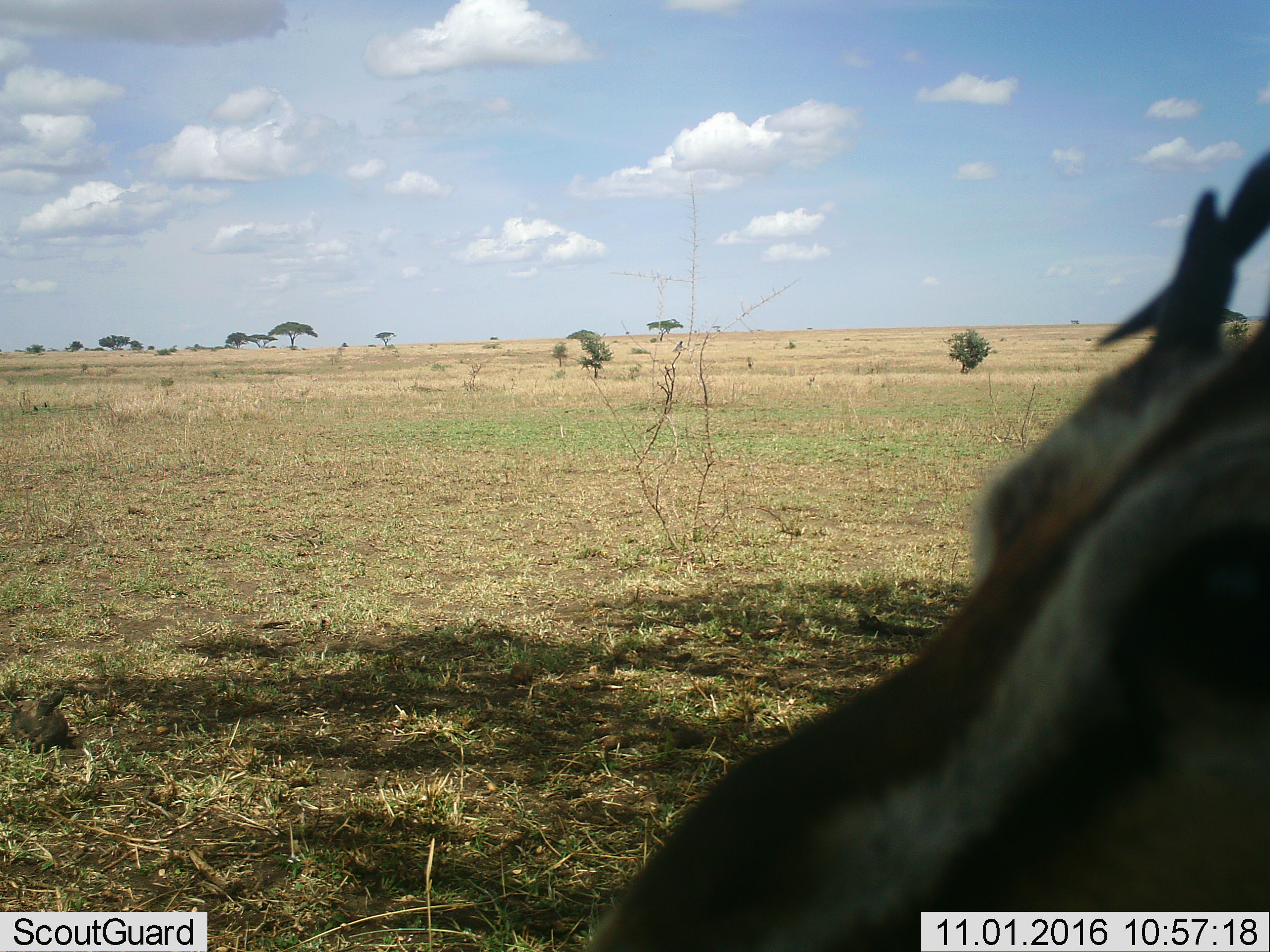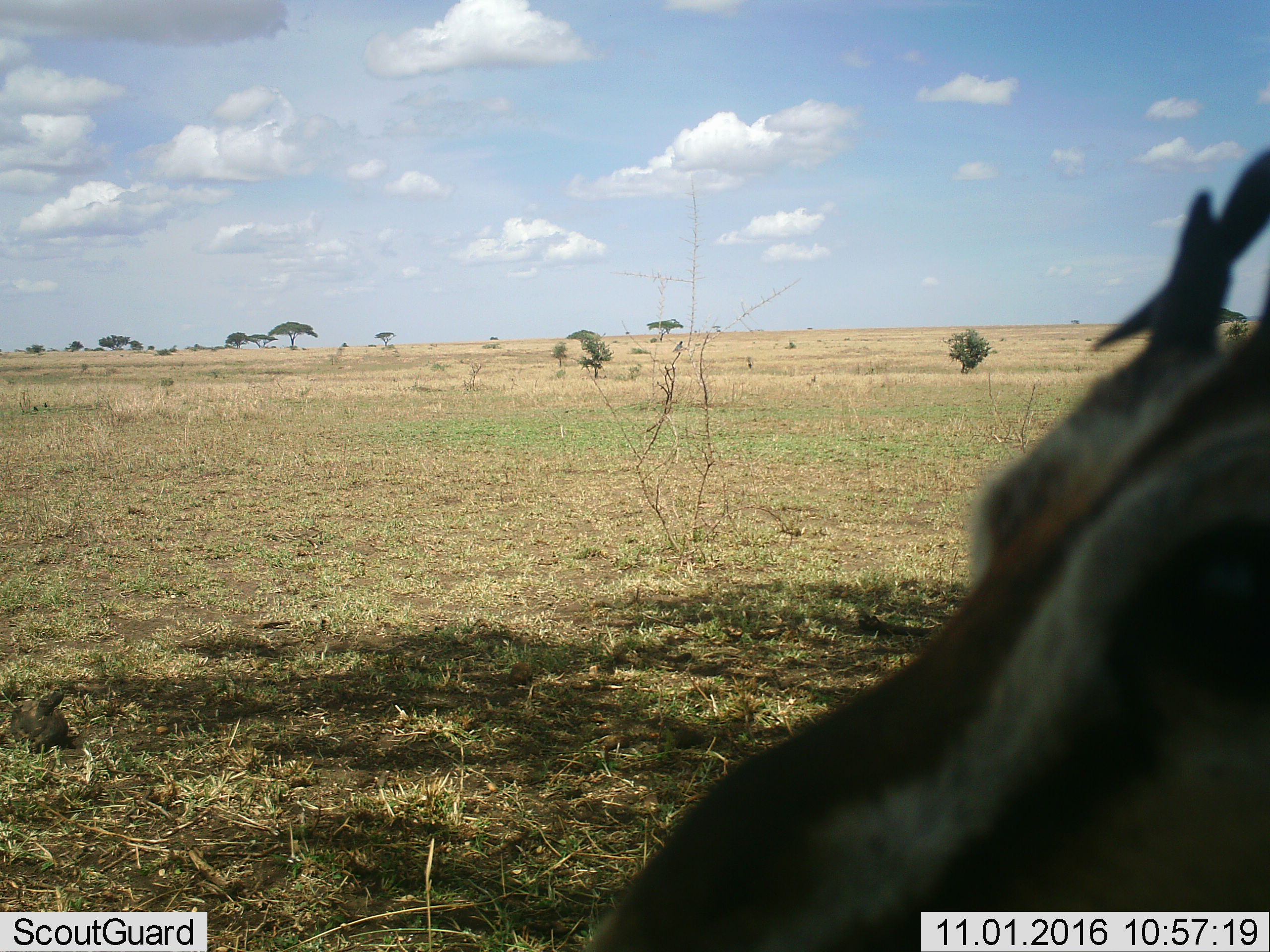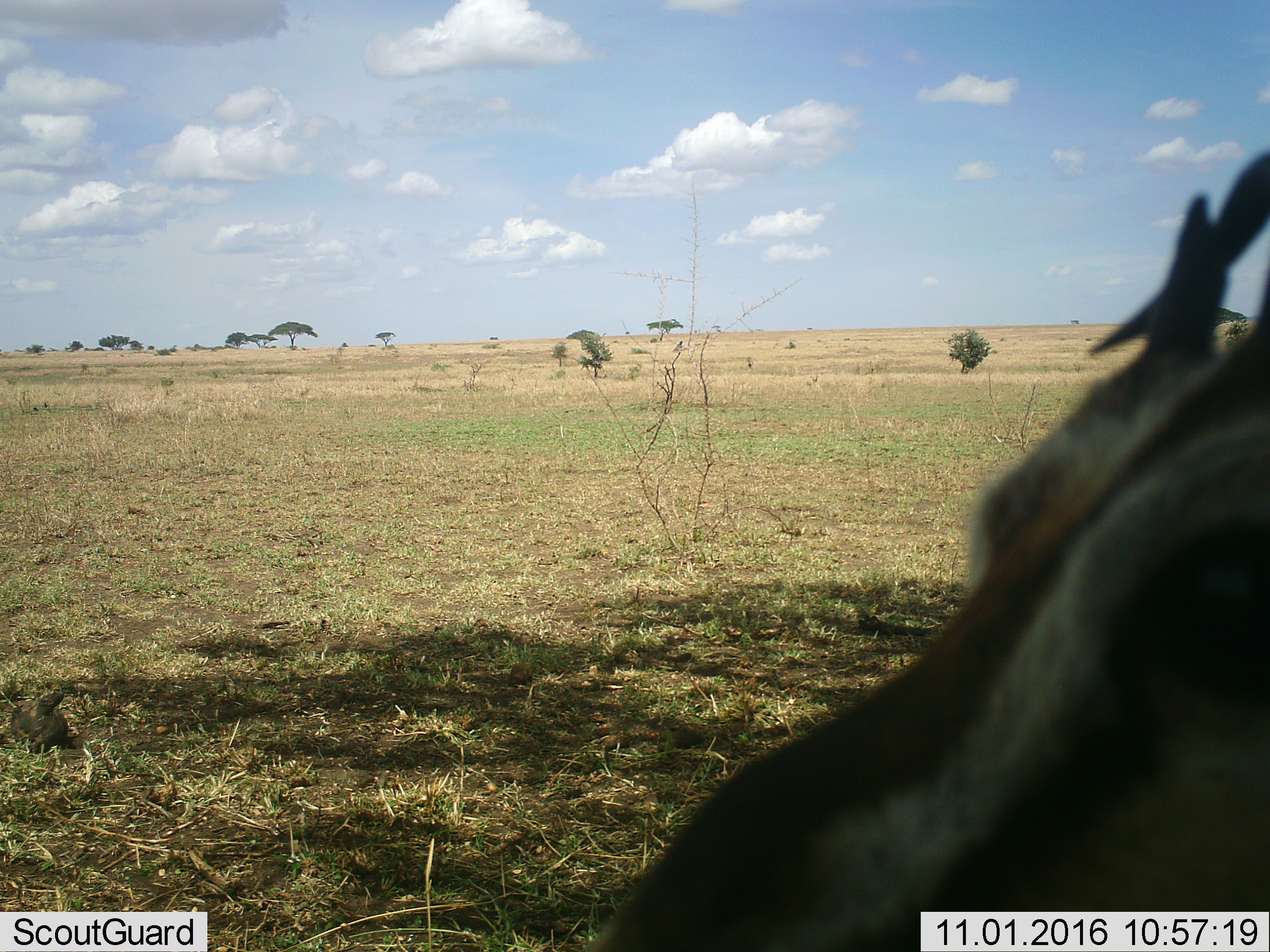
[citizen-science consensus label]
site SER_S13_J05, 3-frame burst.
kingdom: Animalia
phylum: Chordata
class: Mammalia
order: Artiodactyla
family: Bovidae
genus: Eudorcas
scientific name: Eudorcas thomsonii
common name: thomson's gazelle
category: gazellethomsons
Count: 1.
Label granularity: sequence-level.